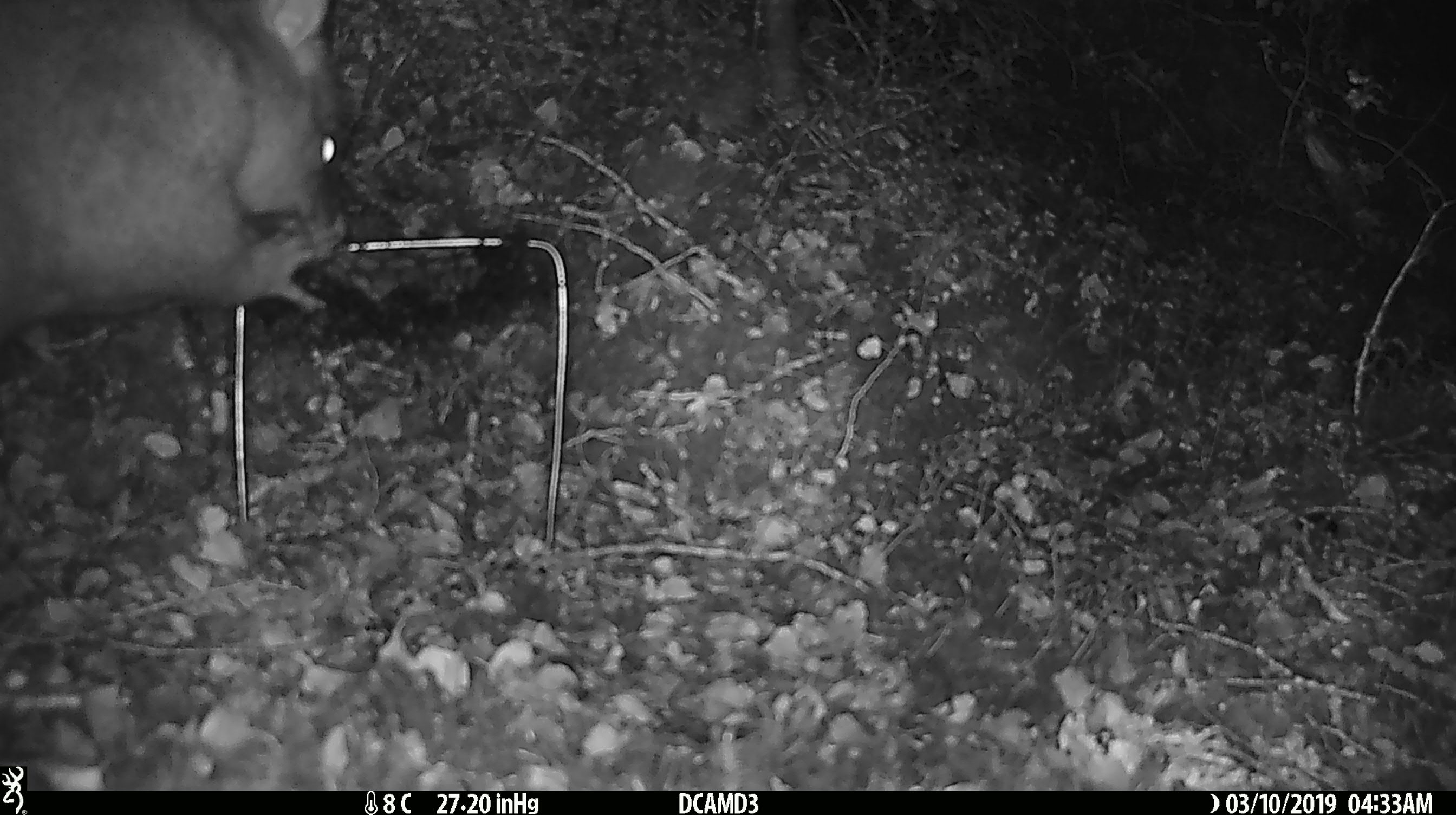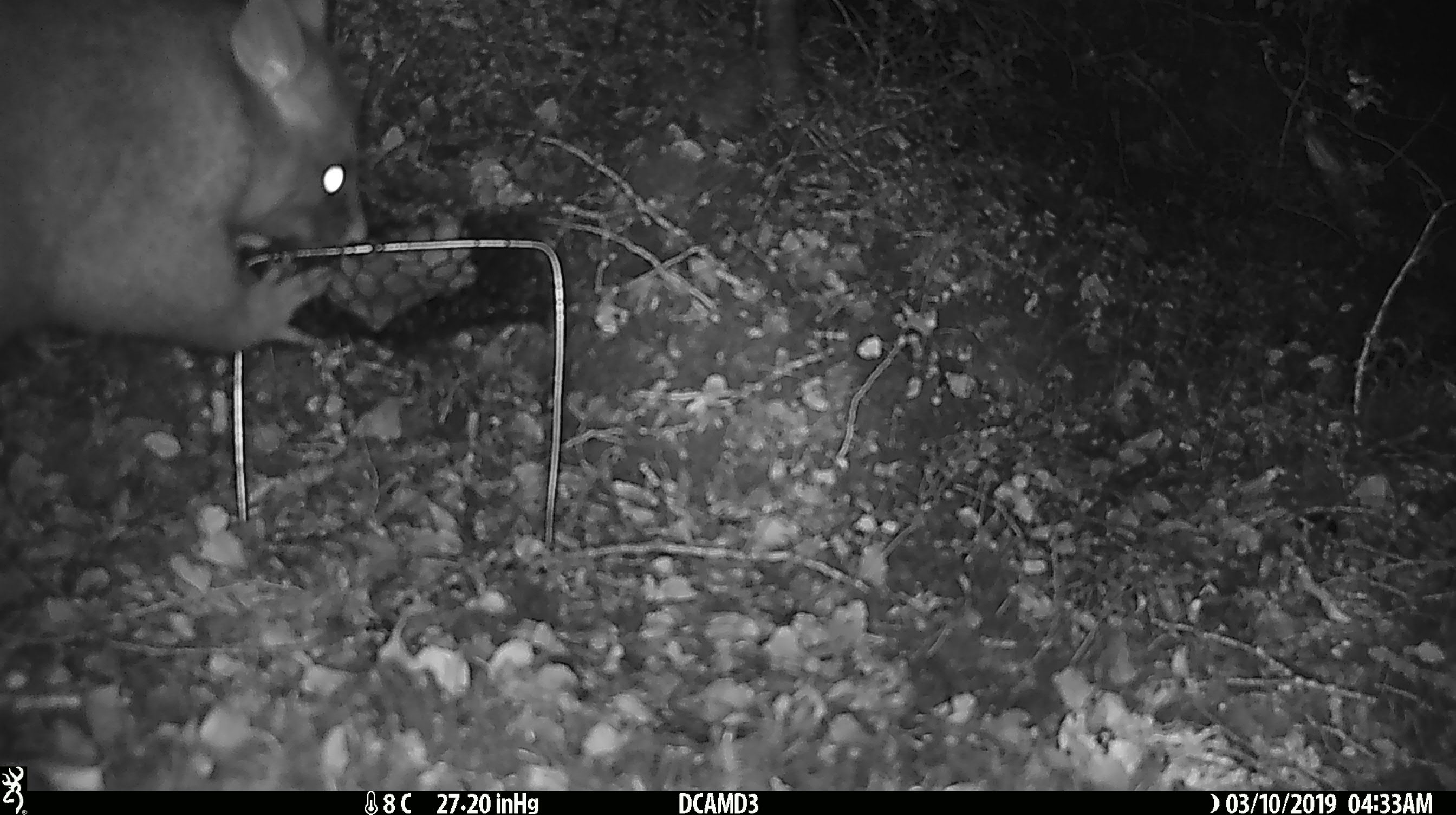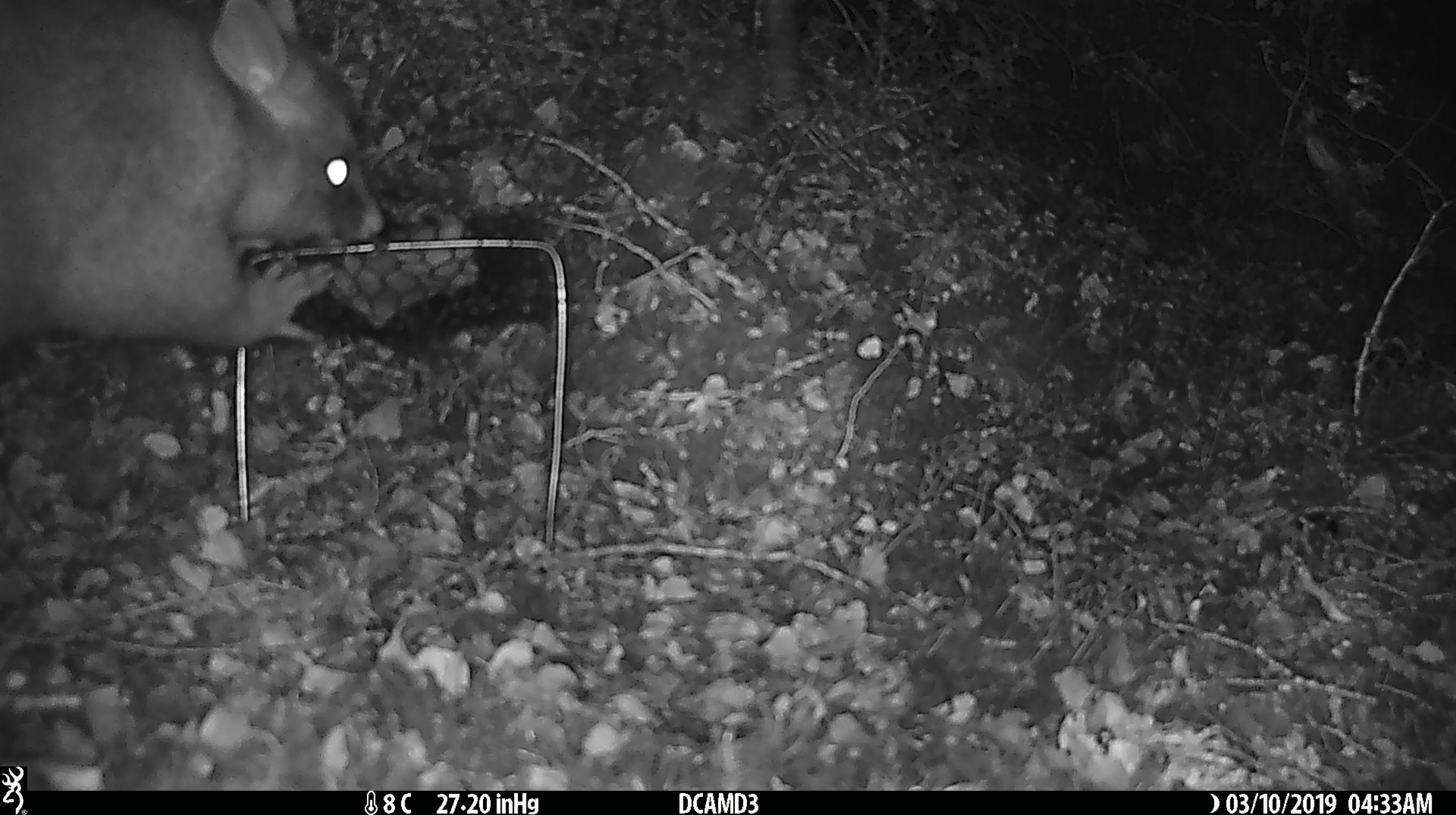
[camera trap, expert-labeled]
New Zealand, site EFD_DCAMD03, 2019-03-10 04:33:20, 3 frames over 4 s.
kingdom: Animalia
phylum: Chordata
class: Mammalia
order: Diprotodontia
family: Phalangeridae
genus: Trichosurus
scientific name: Trichosurus vulpecula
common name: common brushtail possum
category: possum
Possum (common brushtail possum) (Trichosurus vulpecula).